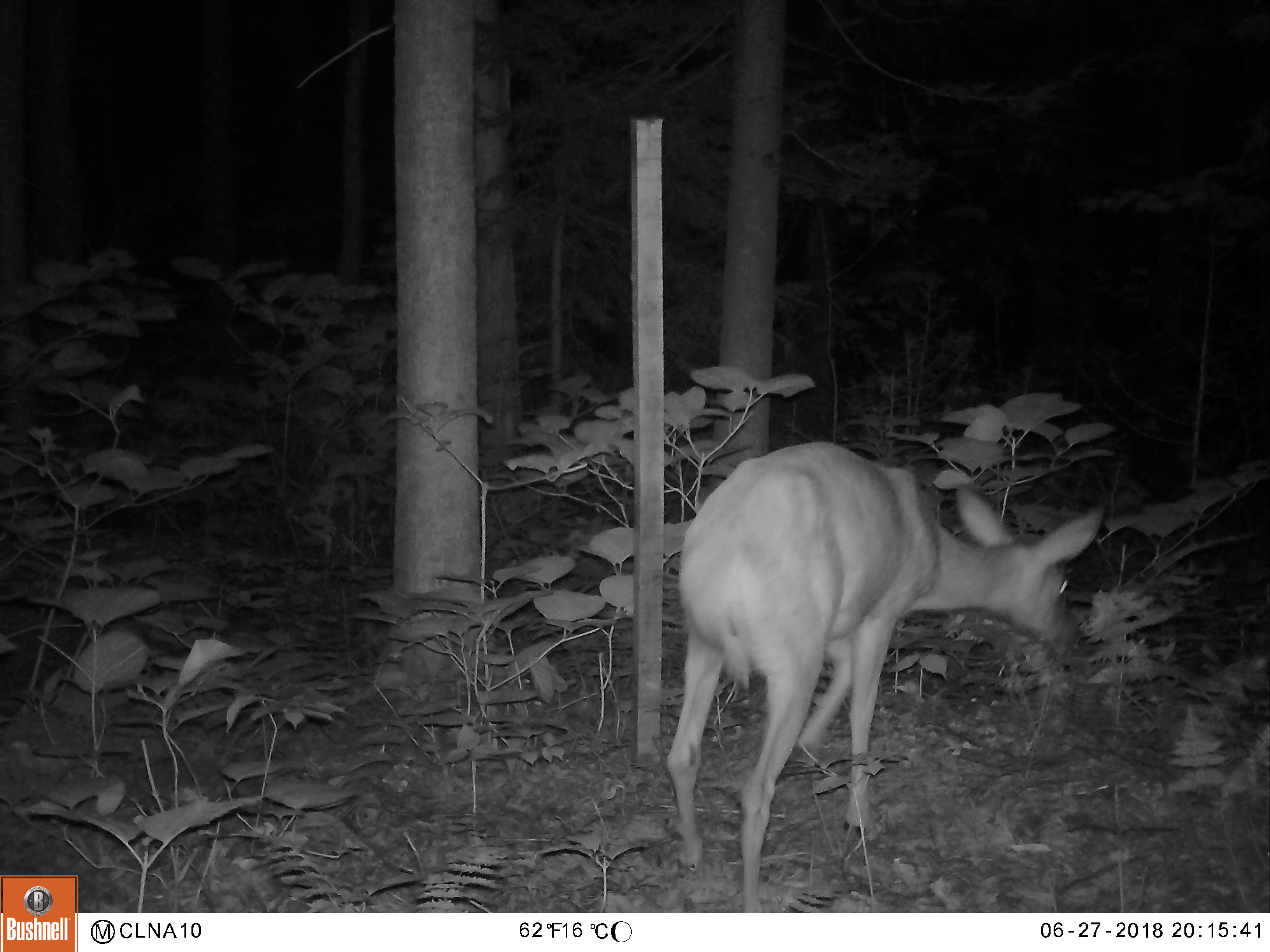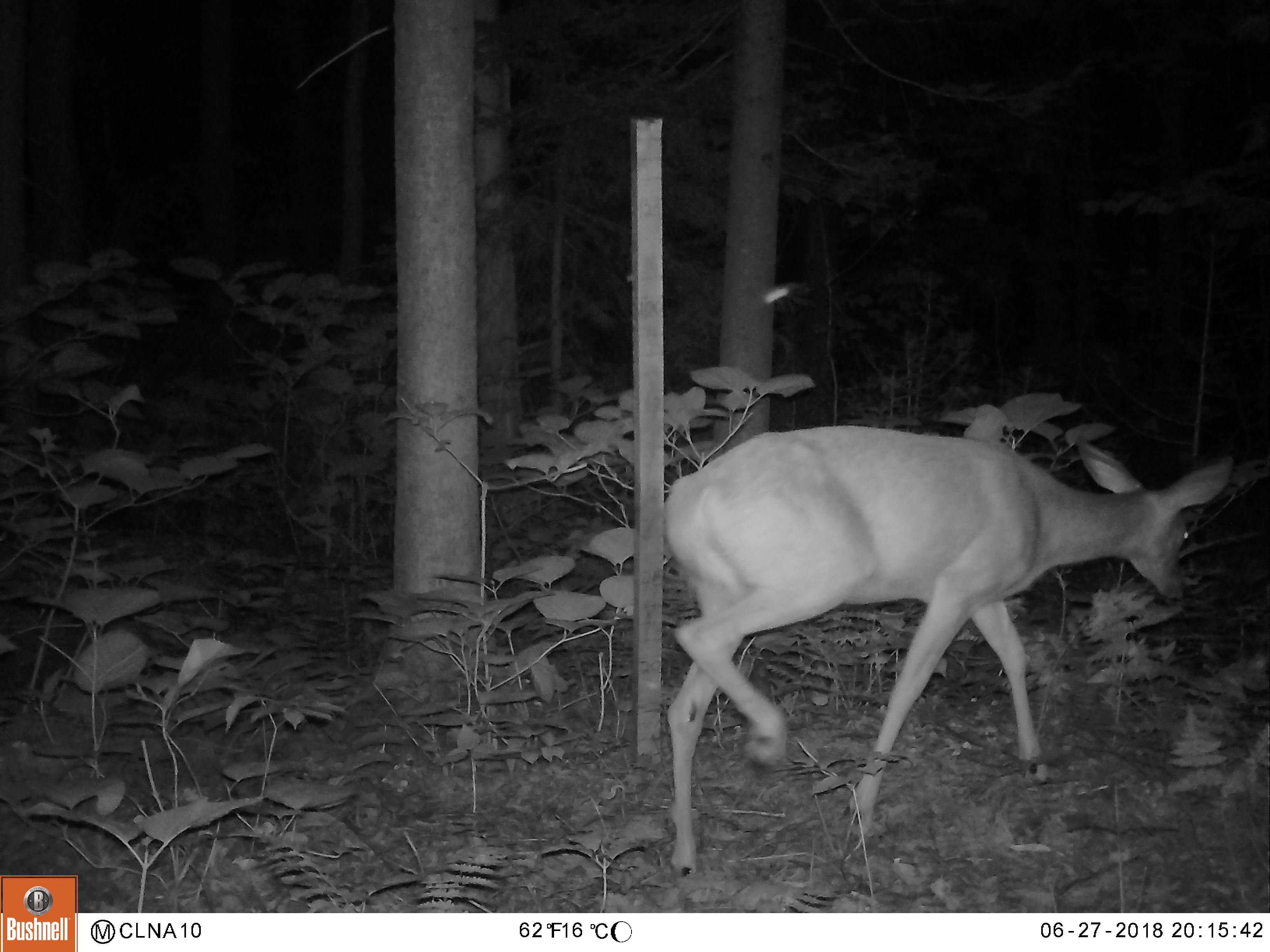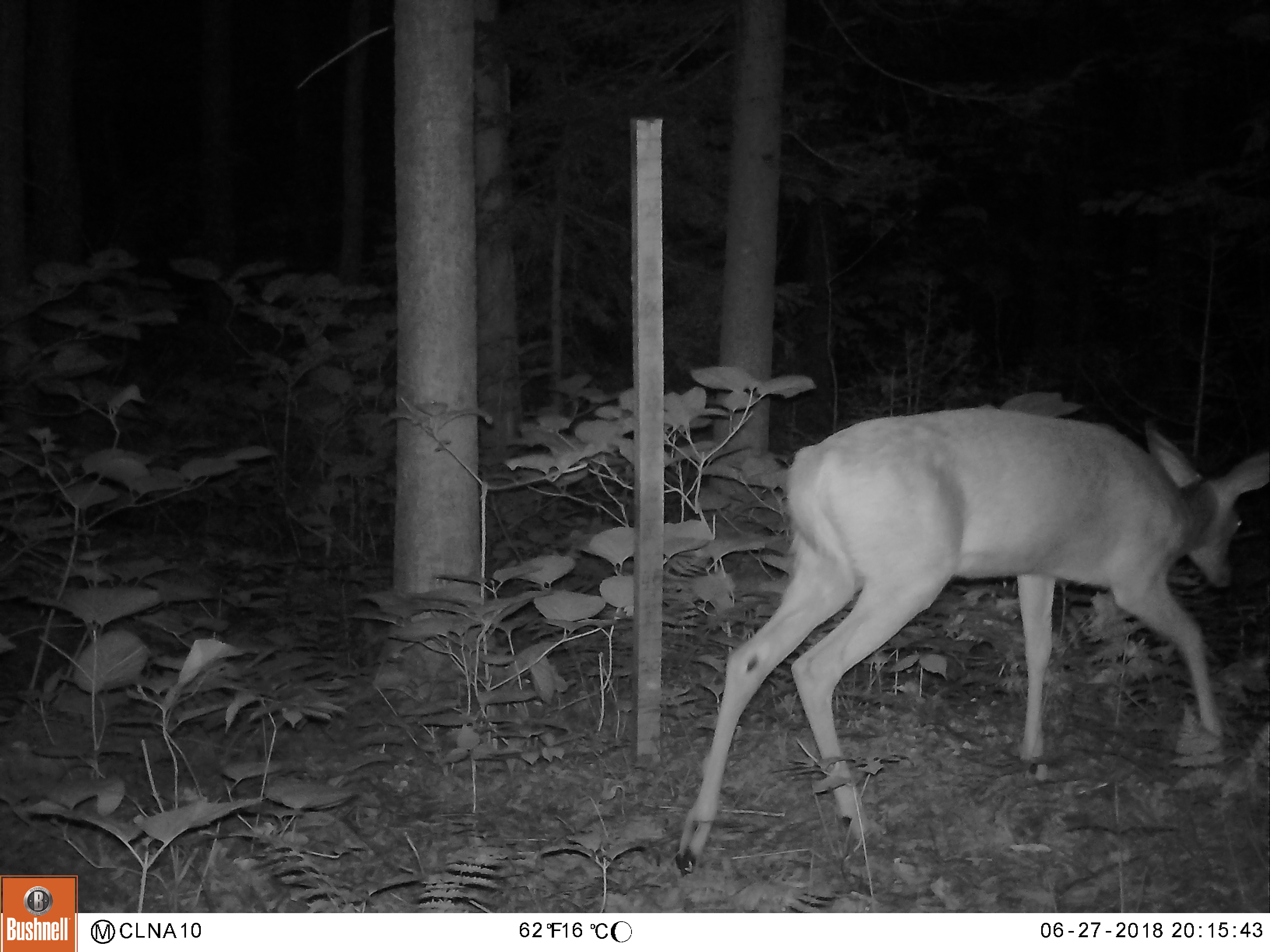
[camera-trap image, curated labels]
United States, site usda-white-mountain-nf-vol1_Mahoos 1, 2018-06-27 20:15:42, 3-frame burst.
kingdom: Animalia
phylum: Chordata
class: Mammalia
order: Artiodactyla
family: Cervidae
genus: Odocoileus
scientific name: Odocoileus virginianus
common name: white-tailed deer